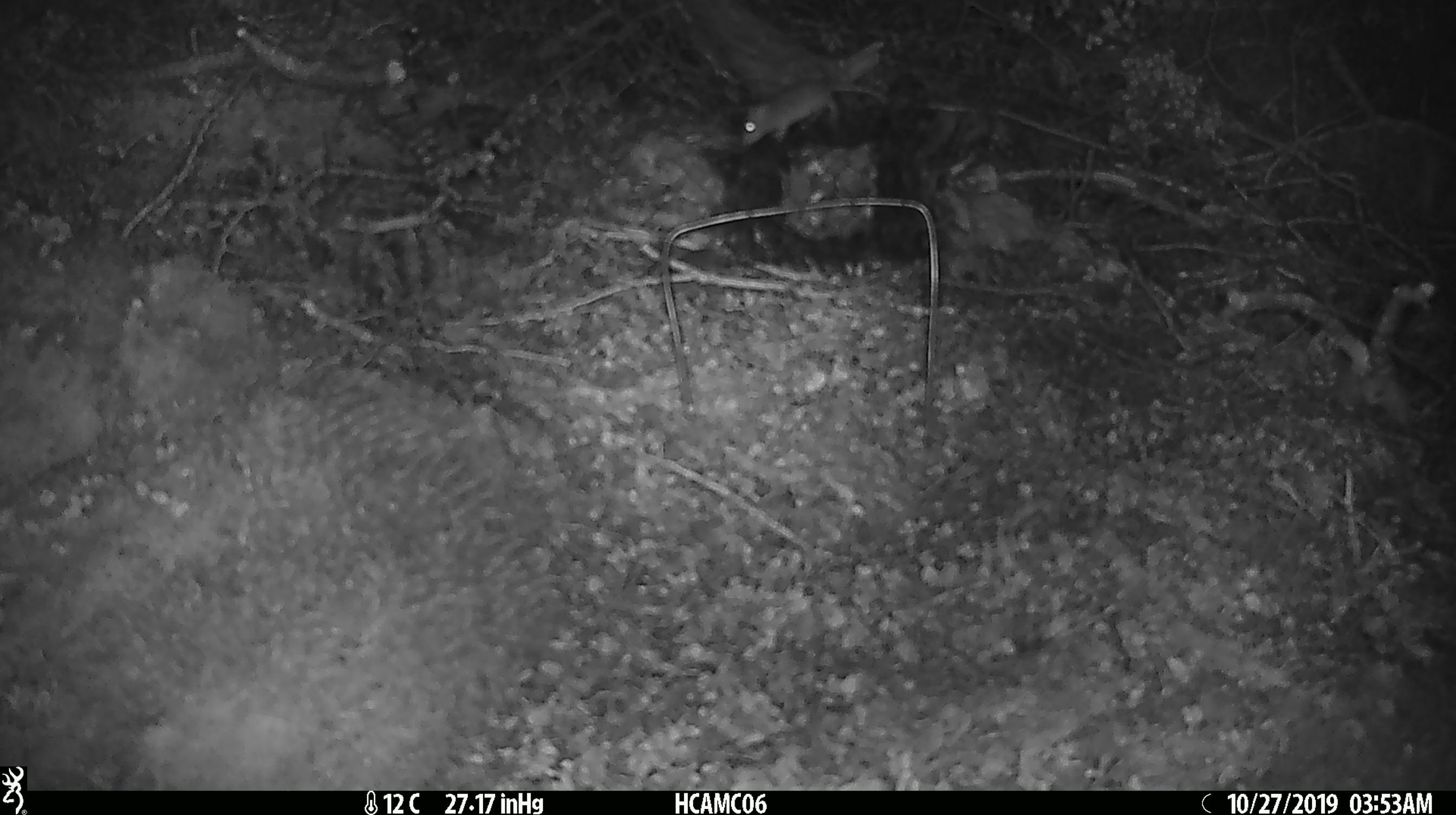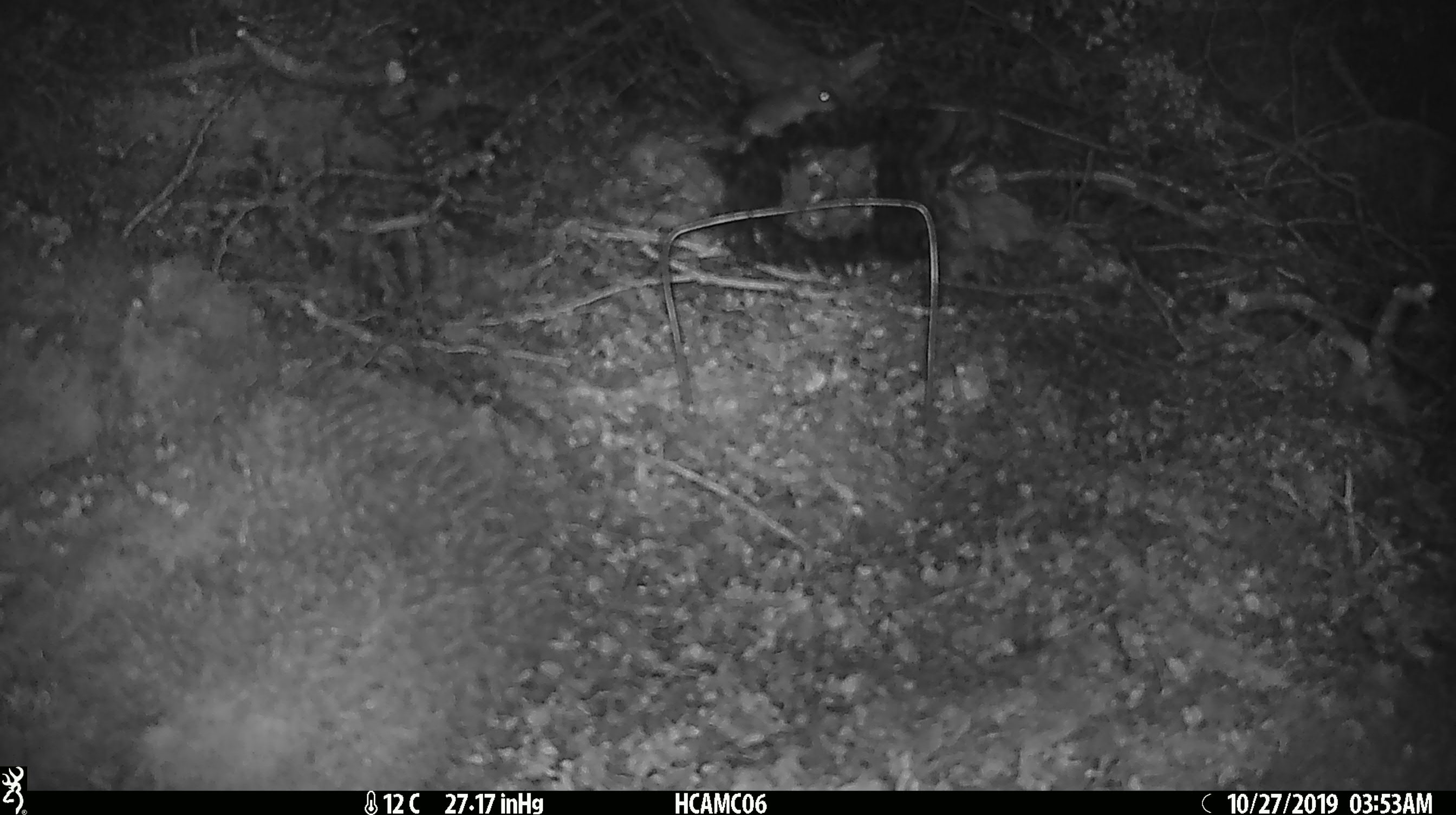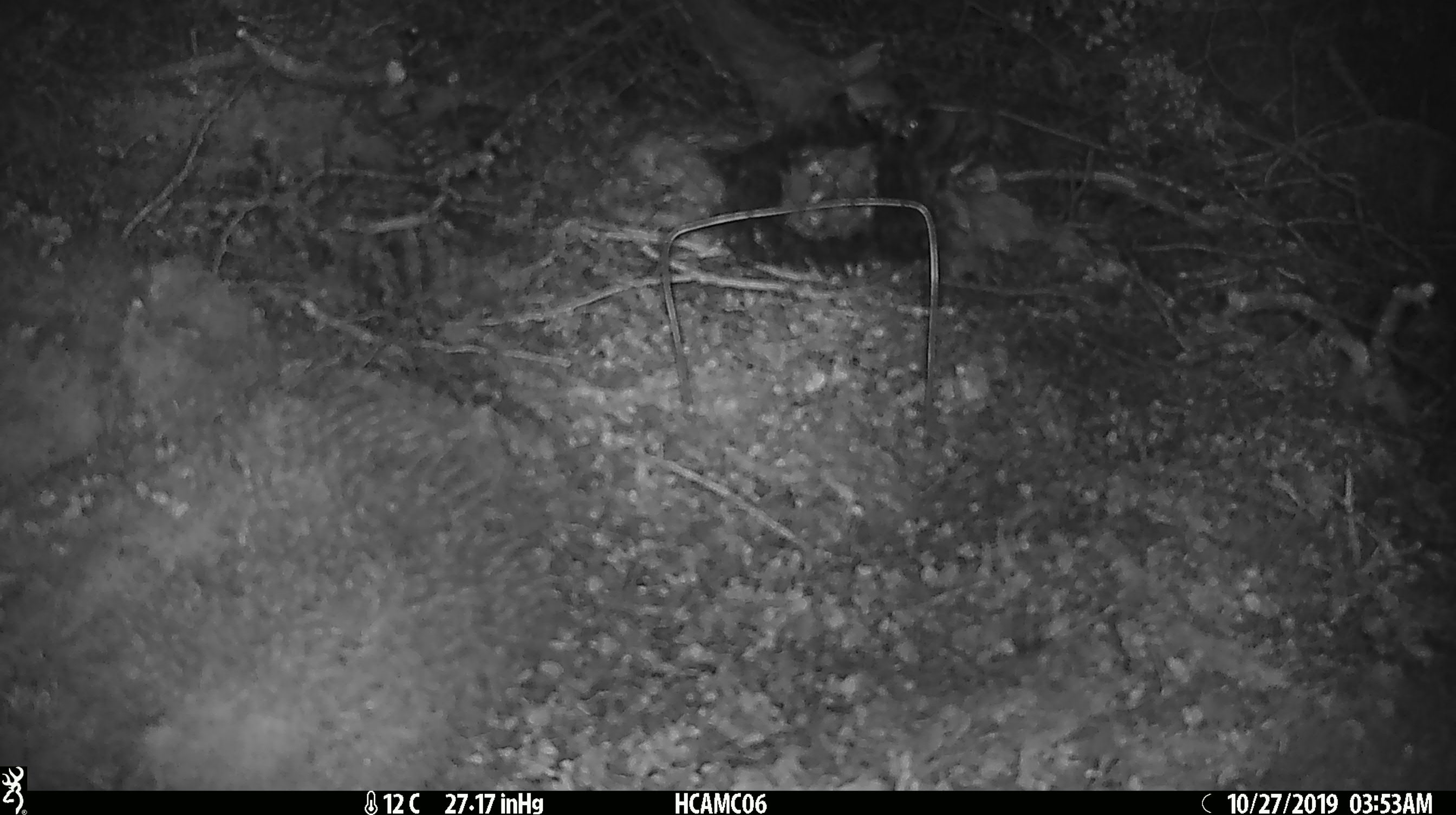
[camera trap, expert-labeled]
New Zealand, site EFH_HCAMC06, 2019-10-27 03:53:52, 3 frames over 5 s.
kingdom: Animalia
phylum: Chordata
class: Mammalia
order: Rodentia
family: Muridae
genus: Mus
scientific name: Mus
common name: mouse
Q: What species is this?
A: Mouse (Mus).